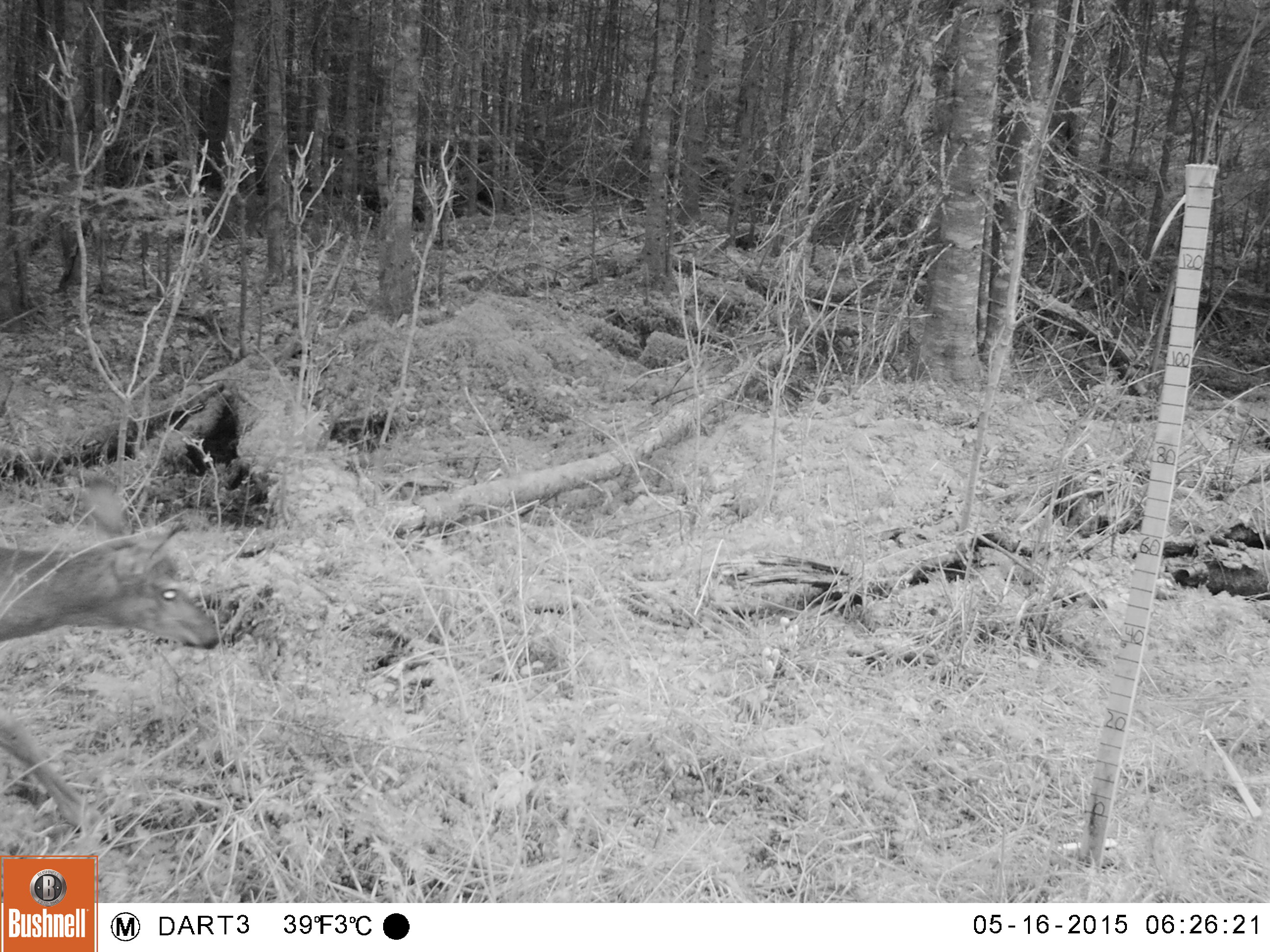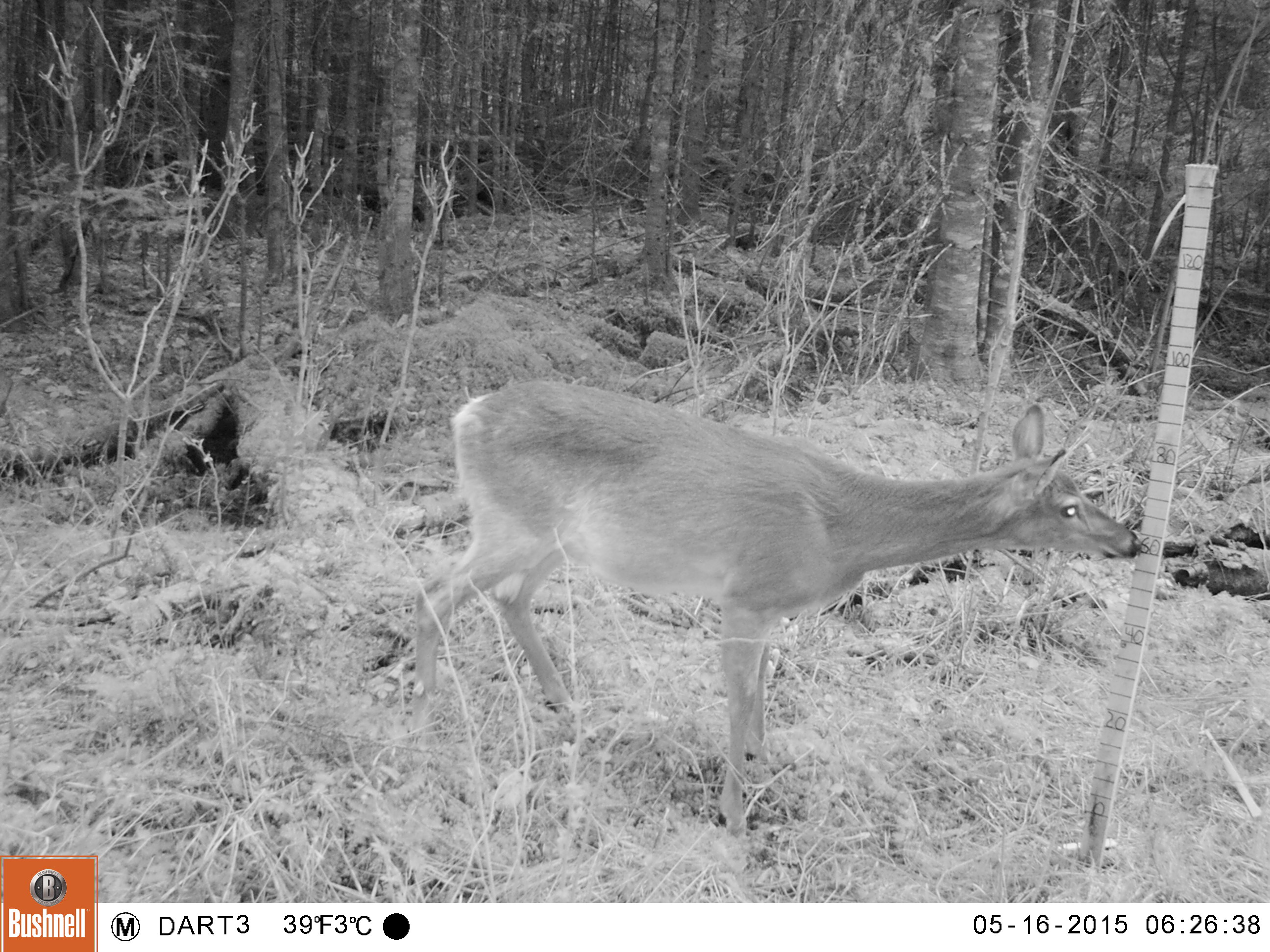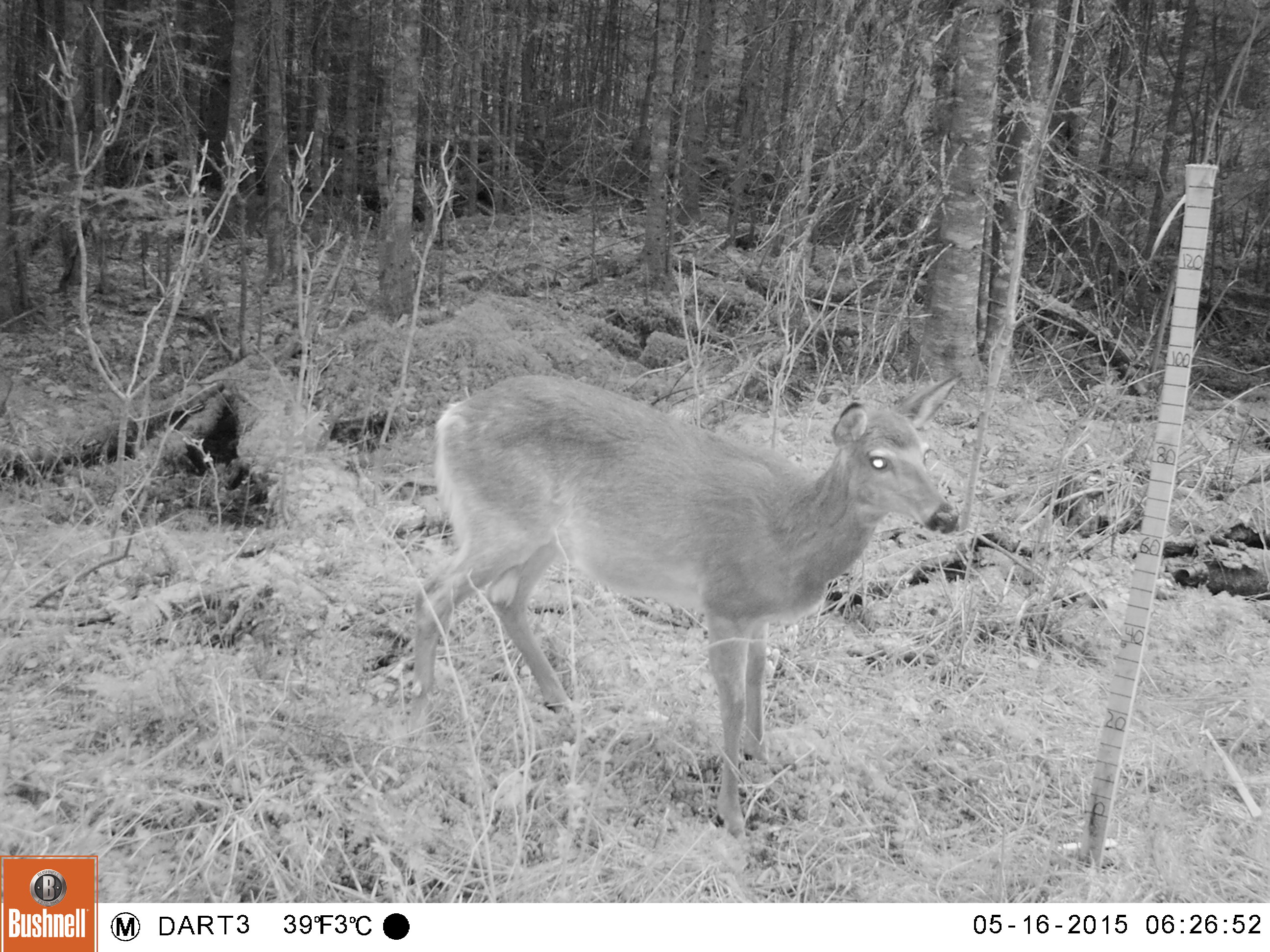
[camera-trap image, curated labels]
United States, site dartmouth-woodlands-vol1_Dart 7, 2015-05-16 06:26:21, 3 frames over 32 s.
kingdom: Animalia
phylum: Chordata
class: Mammalia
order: Artiodactyla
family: Cervidae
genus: Odocoileus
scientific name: Odocoileus virginianus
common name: white-tailed deer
White-tailed deer (Odocoileus virginianus).